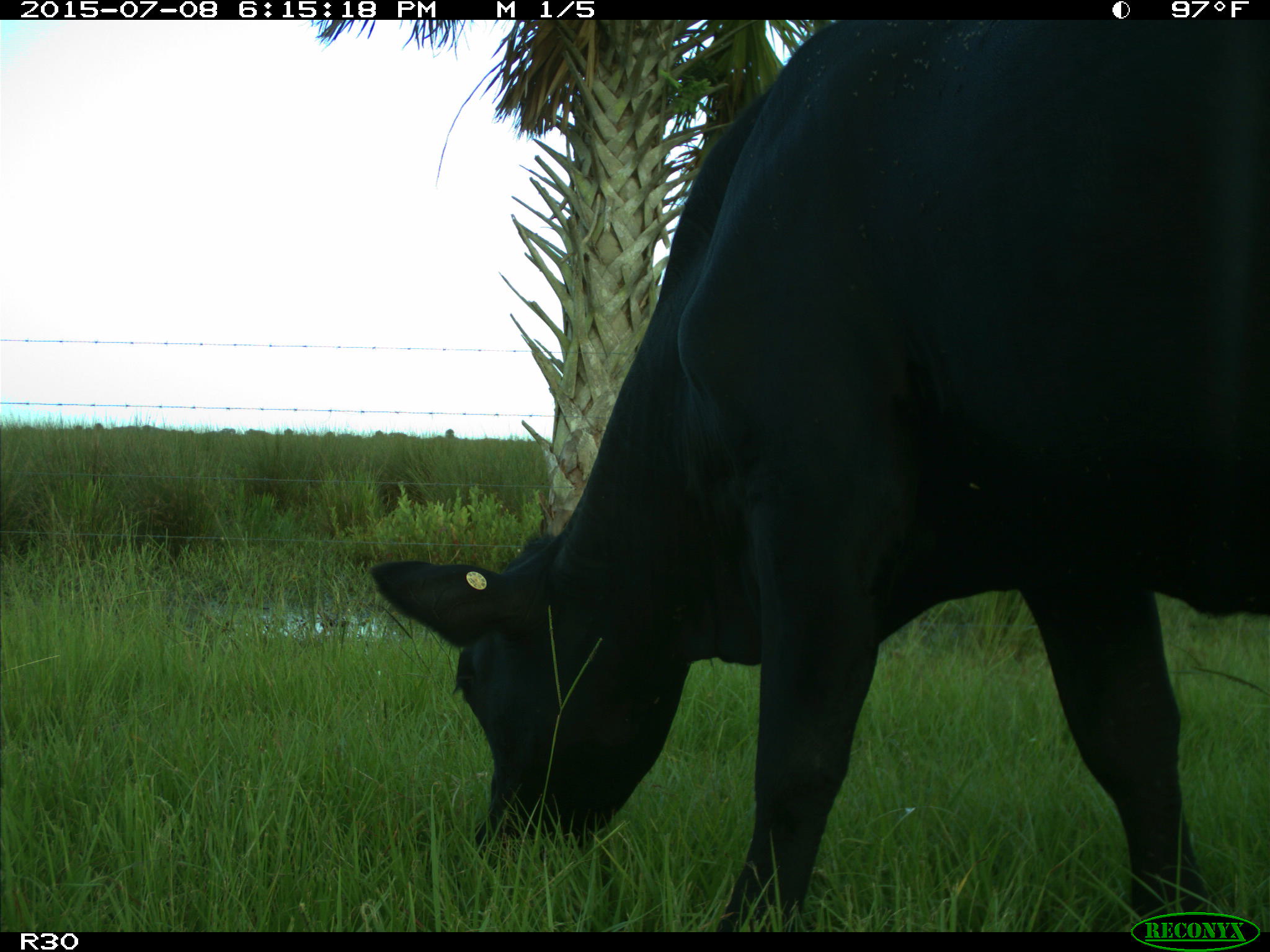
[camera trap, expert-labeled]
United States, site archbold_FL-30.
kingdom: Animalia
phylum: Chordata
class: Mammalia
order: Artiodactyla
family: Bovidae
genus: Bos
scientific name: Bos taurus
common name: domestic cow